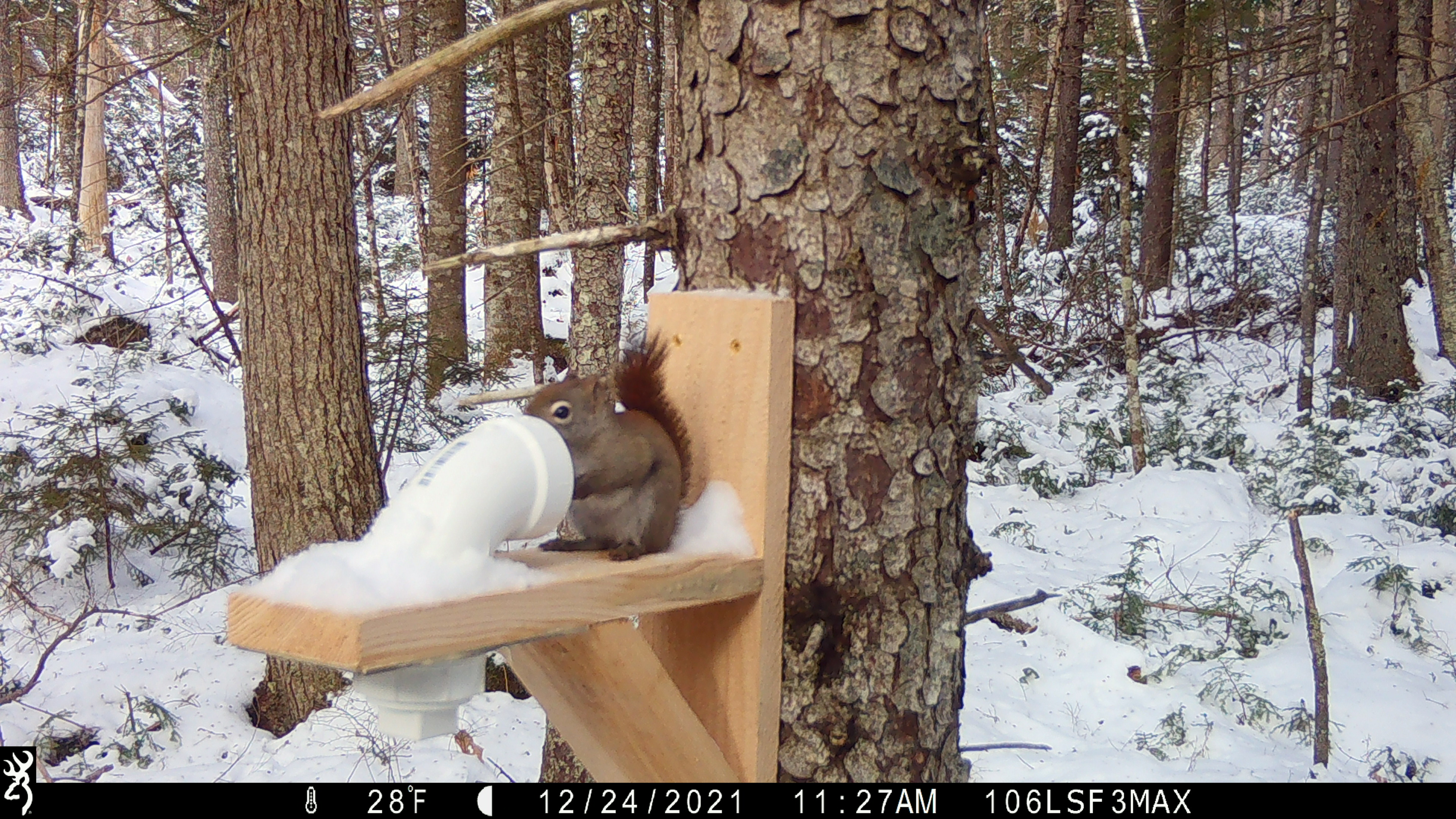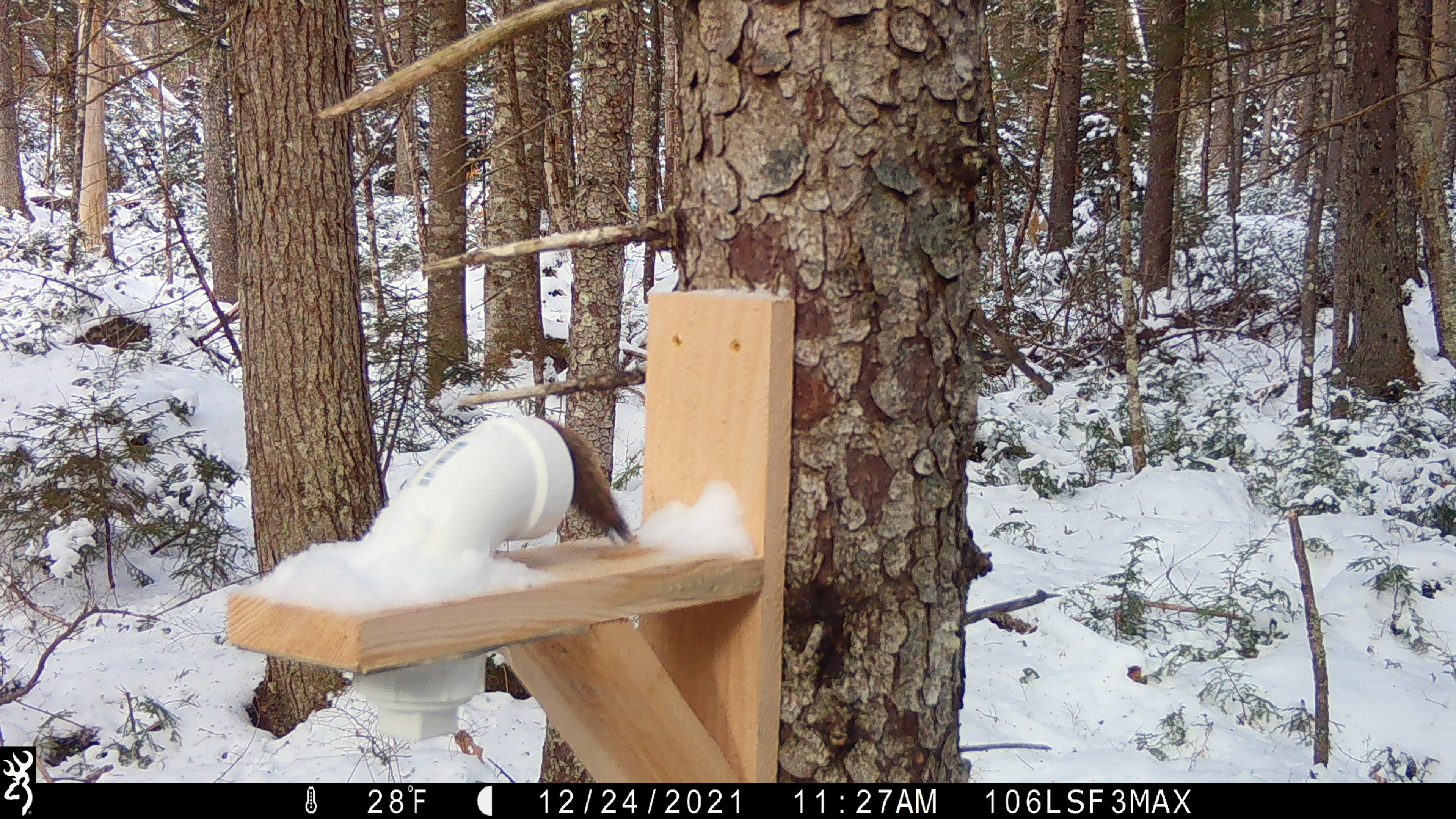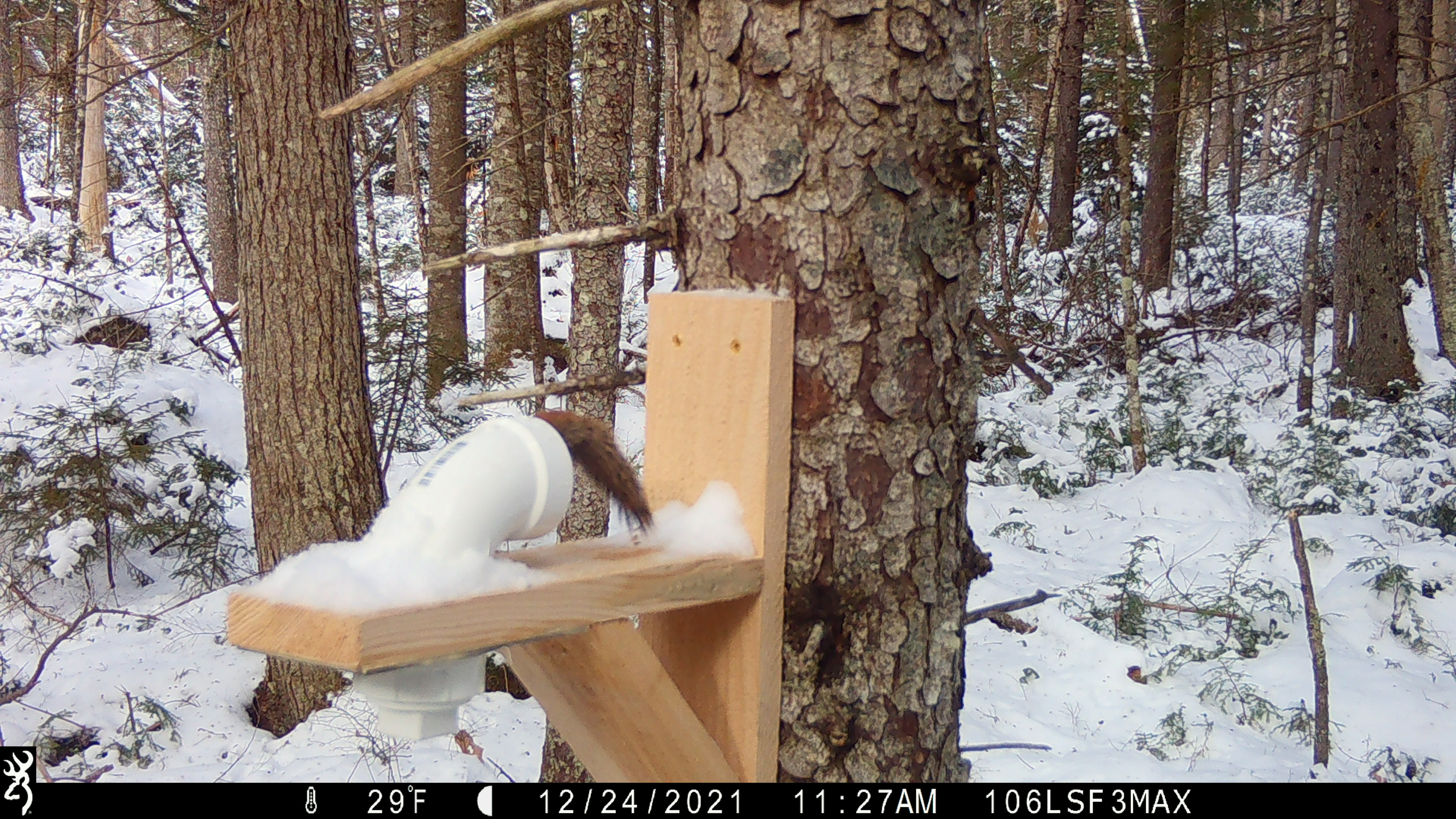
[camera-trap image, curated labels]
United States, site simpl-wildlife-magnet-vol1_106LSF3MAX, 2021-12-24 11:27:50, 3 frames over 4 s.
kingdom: Animalia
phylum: Chordata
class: Mammalia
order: Rodentia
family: Sciuridae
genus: Tamiasciurus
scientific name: Tamiasciurus hudsonicus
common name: red squirrel